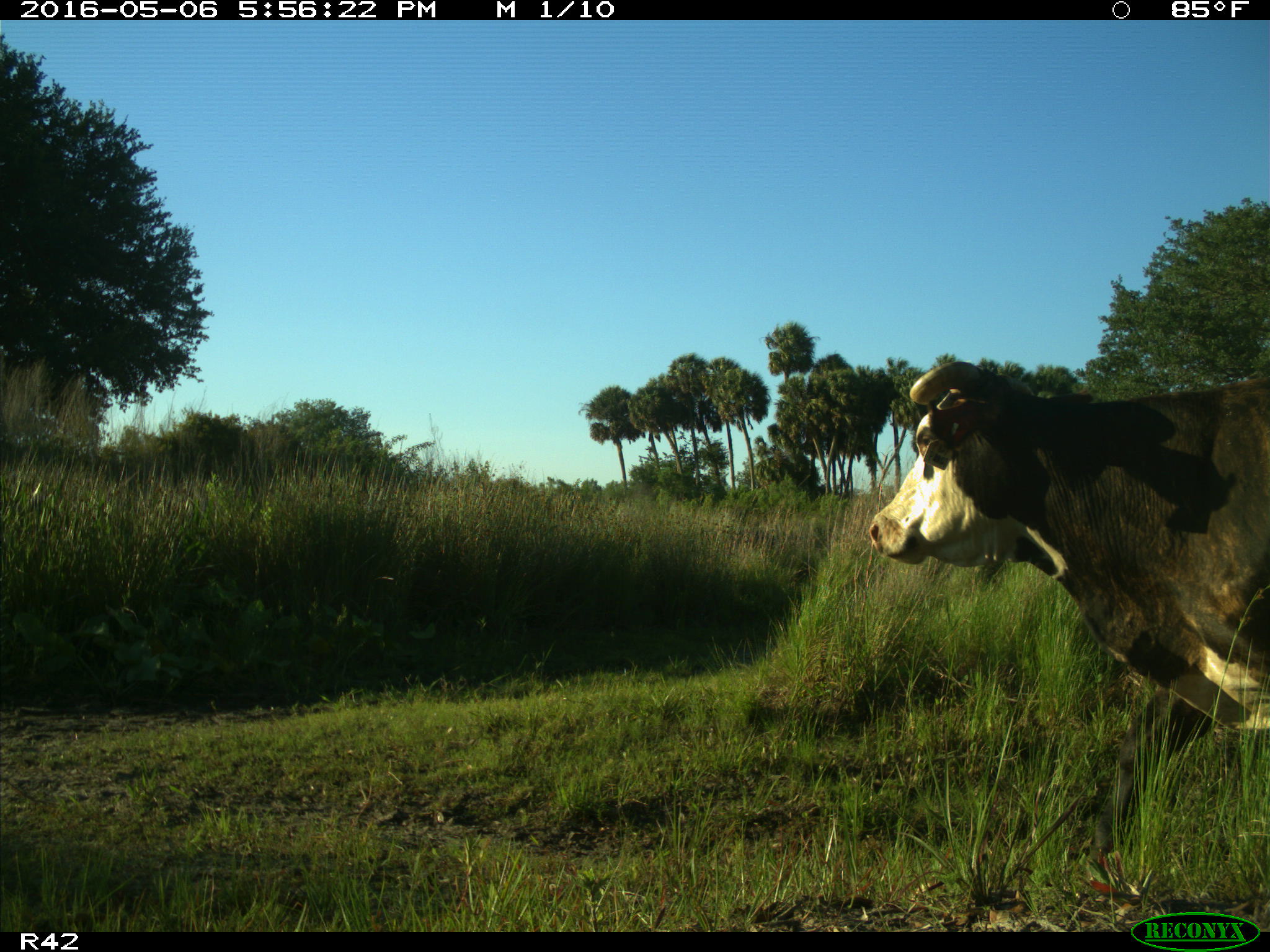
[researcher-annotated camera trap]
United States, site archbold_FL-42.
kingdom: Animalia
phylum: Chordata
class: Mammalia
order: Artiodactyla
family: Bovidae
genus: Bos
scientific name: Bos taurus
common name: domestic cow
Bos taurus (domestic cow).